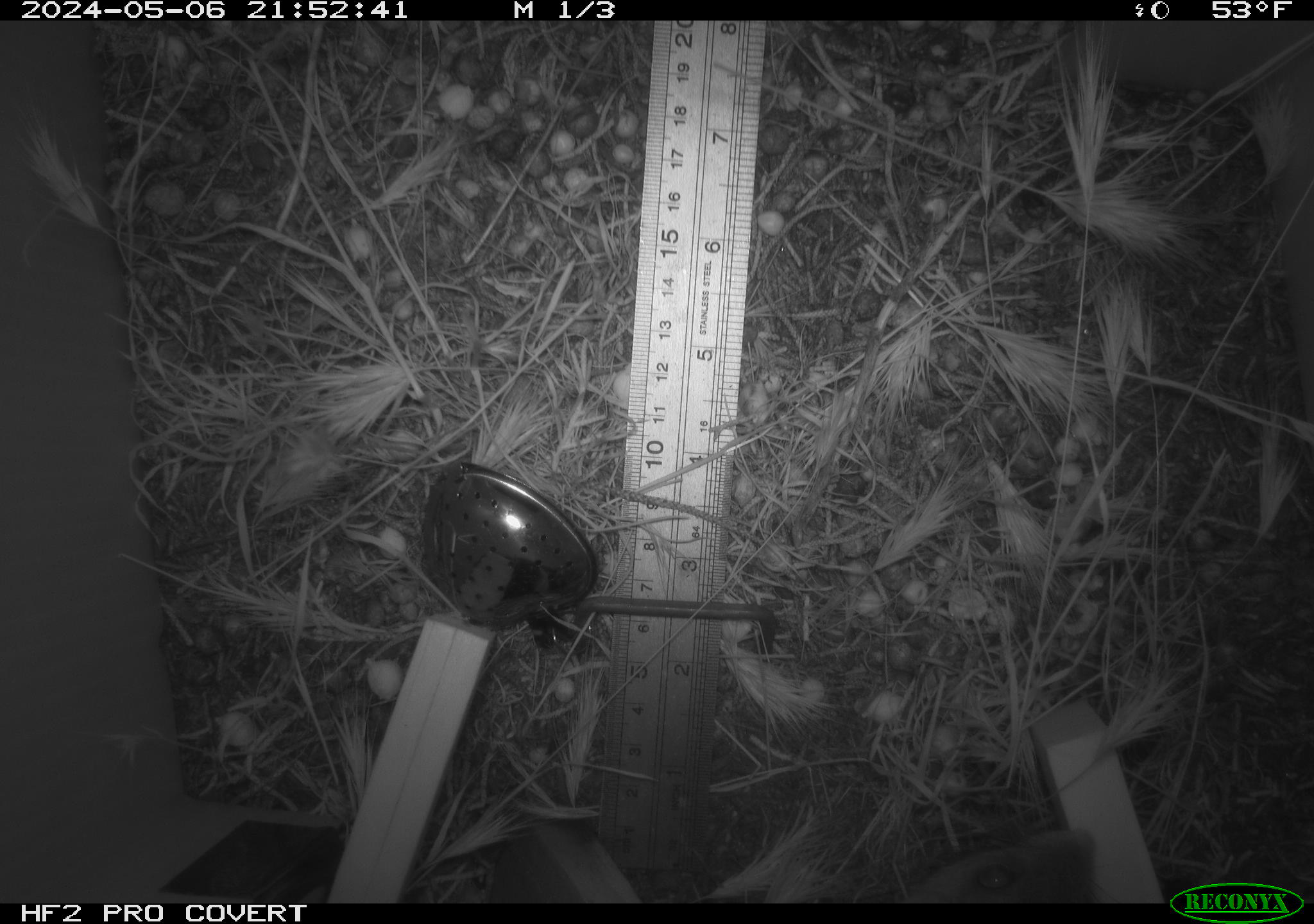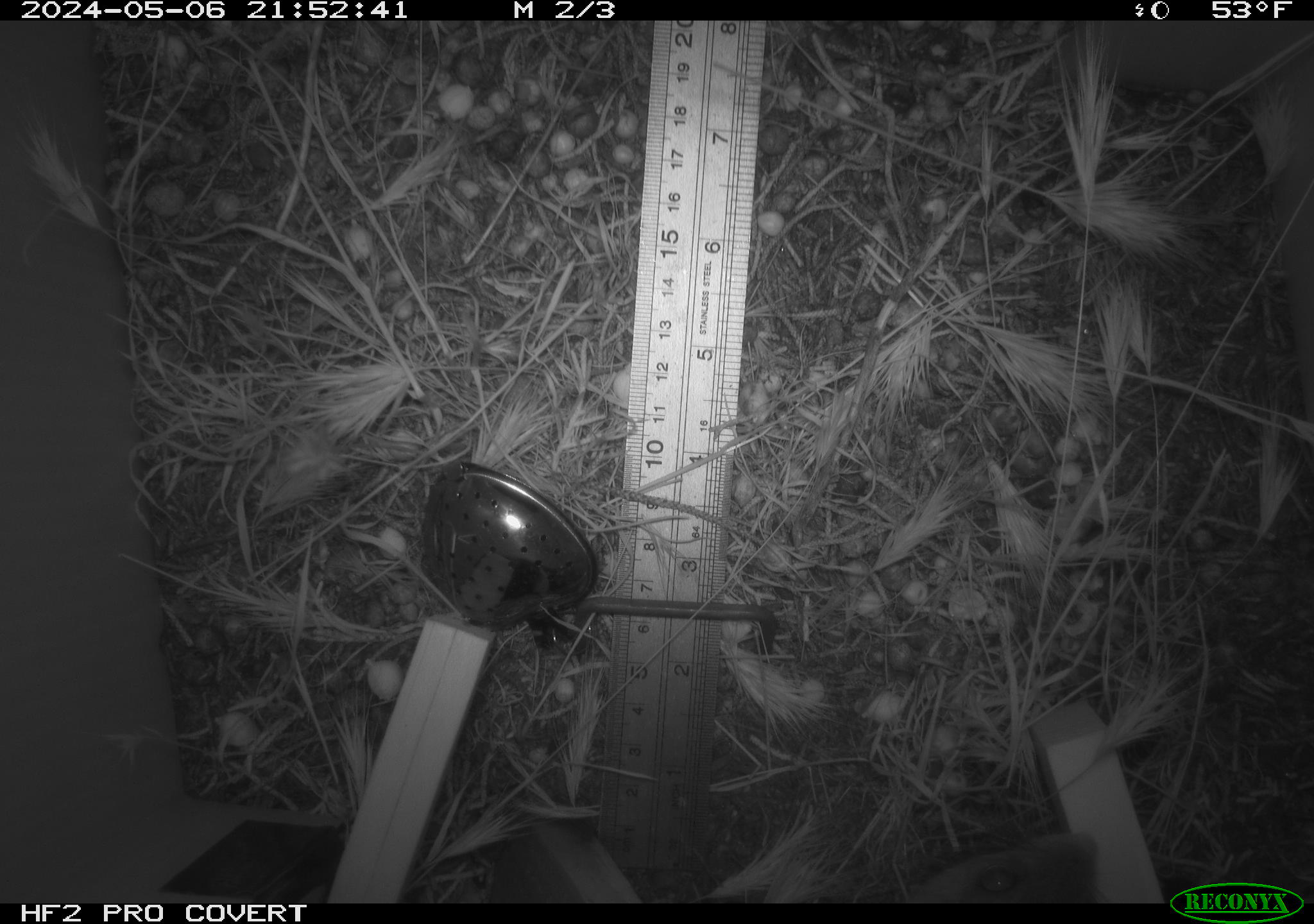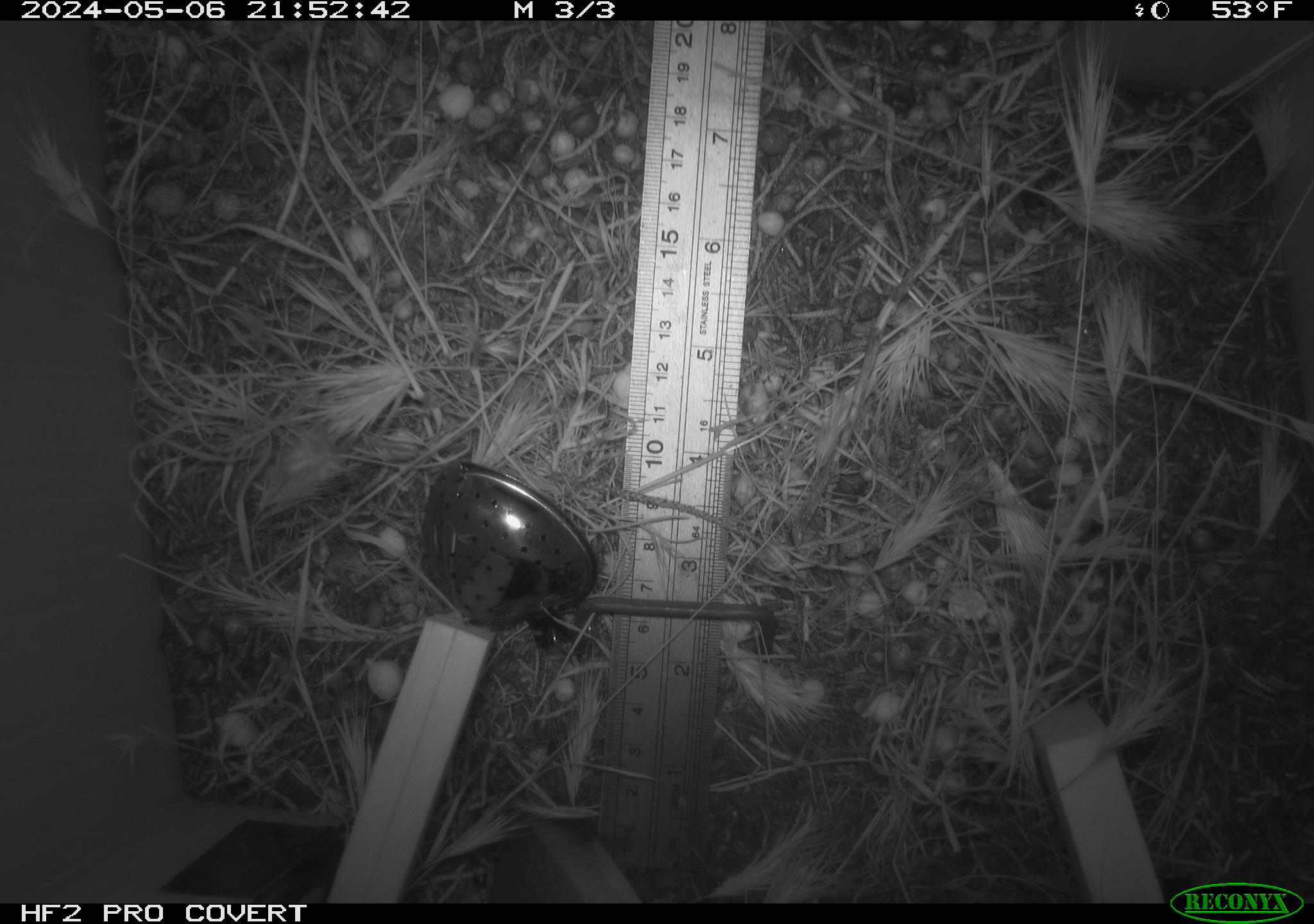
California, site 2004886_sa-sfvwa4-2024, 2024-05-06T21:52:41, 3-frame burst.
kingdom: Animalia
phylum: Chordata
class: Mammalia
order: Rodentia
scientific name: Rodentia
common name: mouse species